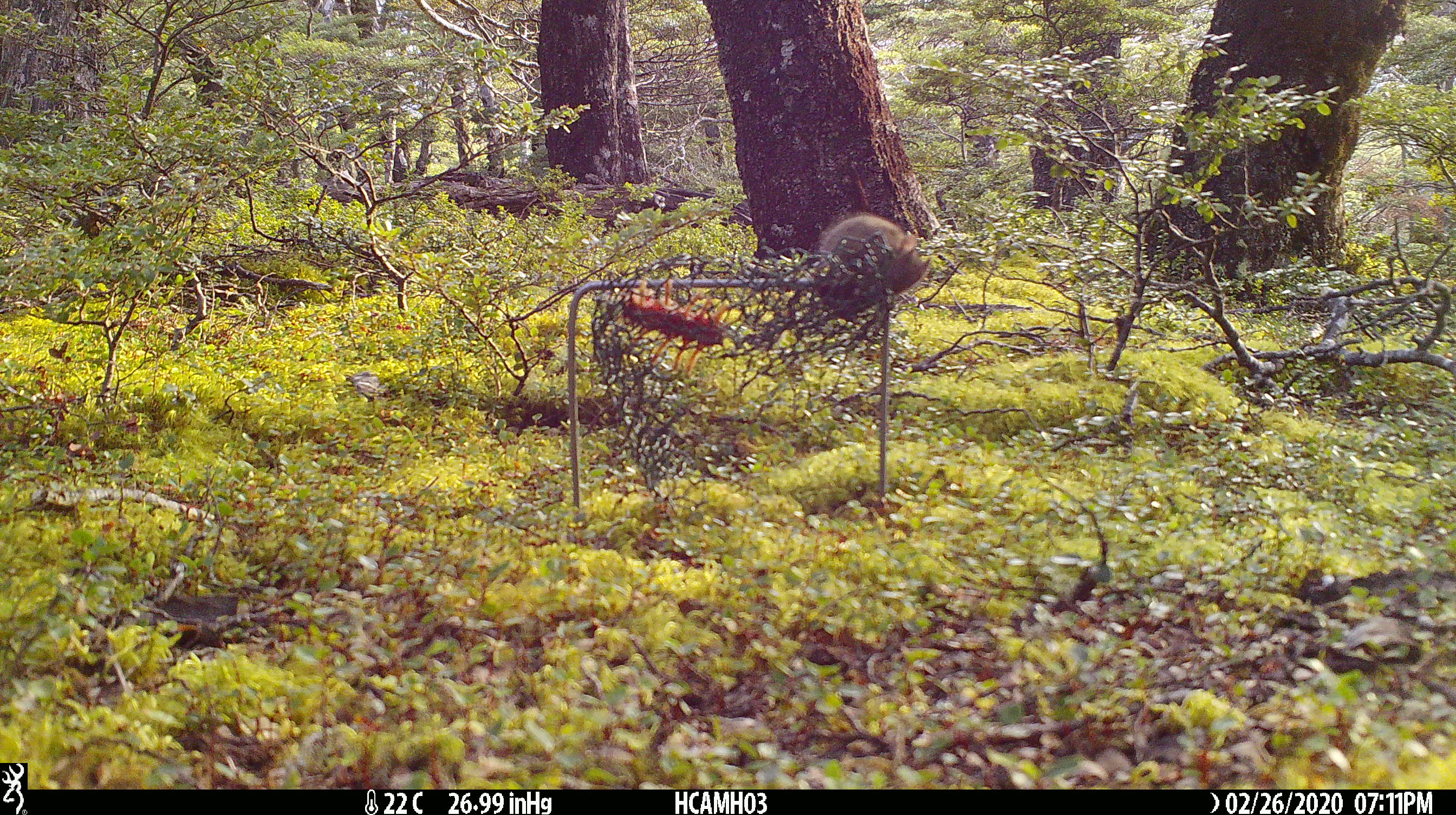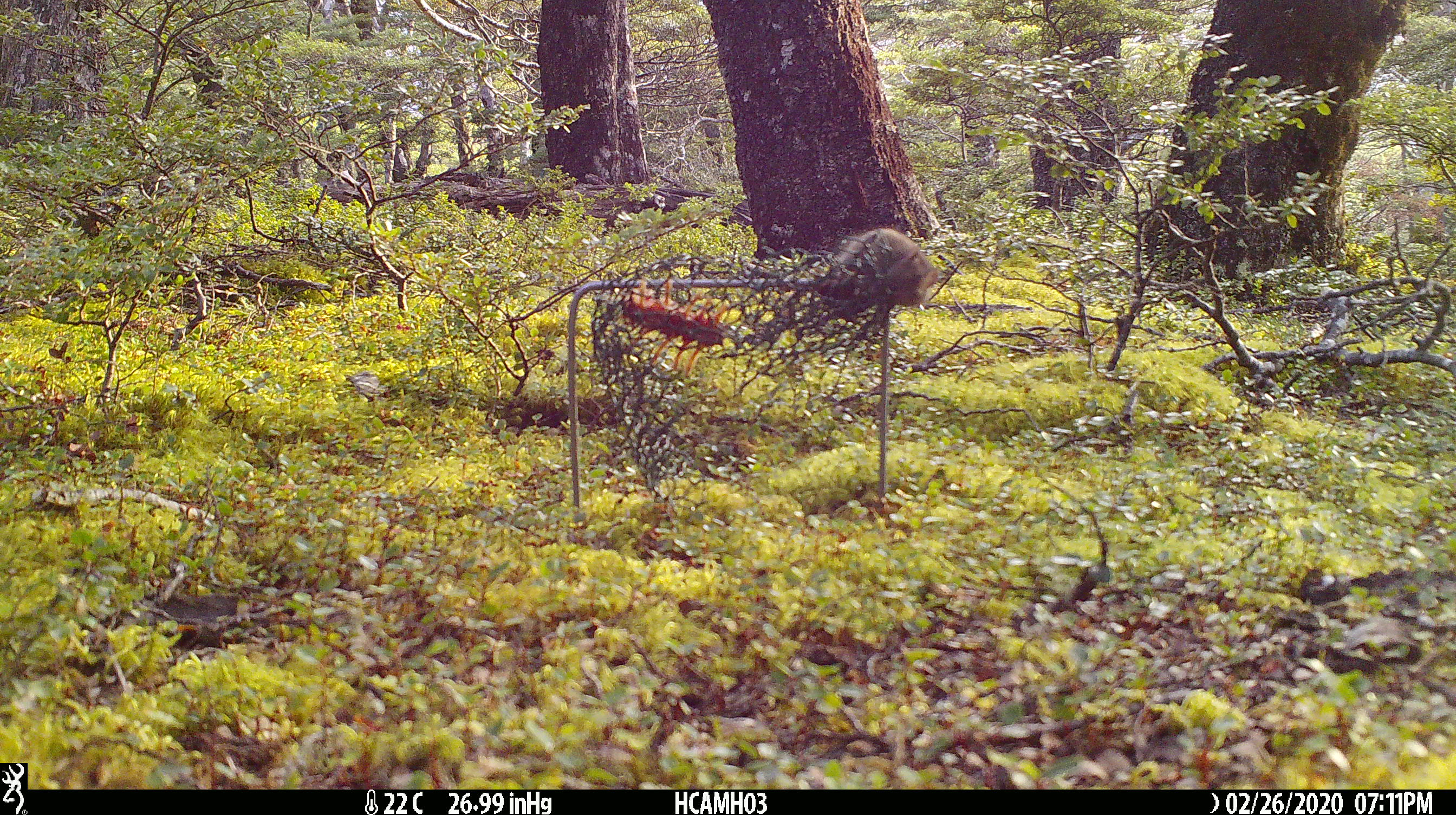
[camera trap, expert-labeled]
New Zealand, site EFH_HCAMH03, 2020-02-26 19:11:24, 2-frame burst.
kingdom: Animalia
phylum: Chordata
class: Mammalia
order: Rodentia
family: Muridae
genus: Mus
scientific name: Mus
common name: mouse